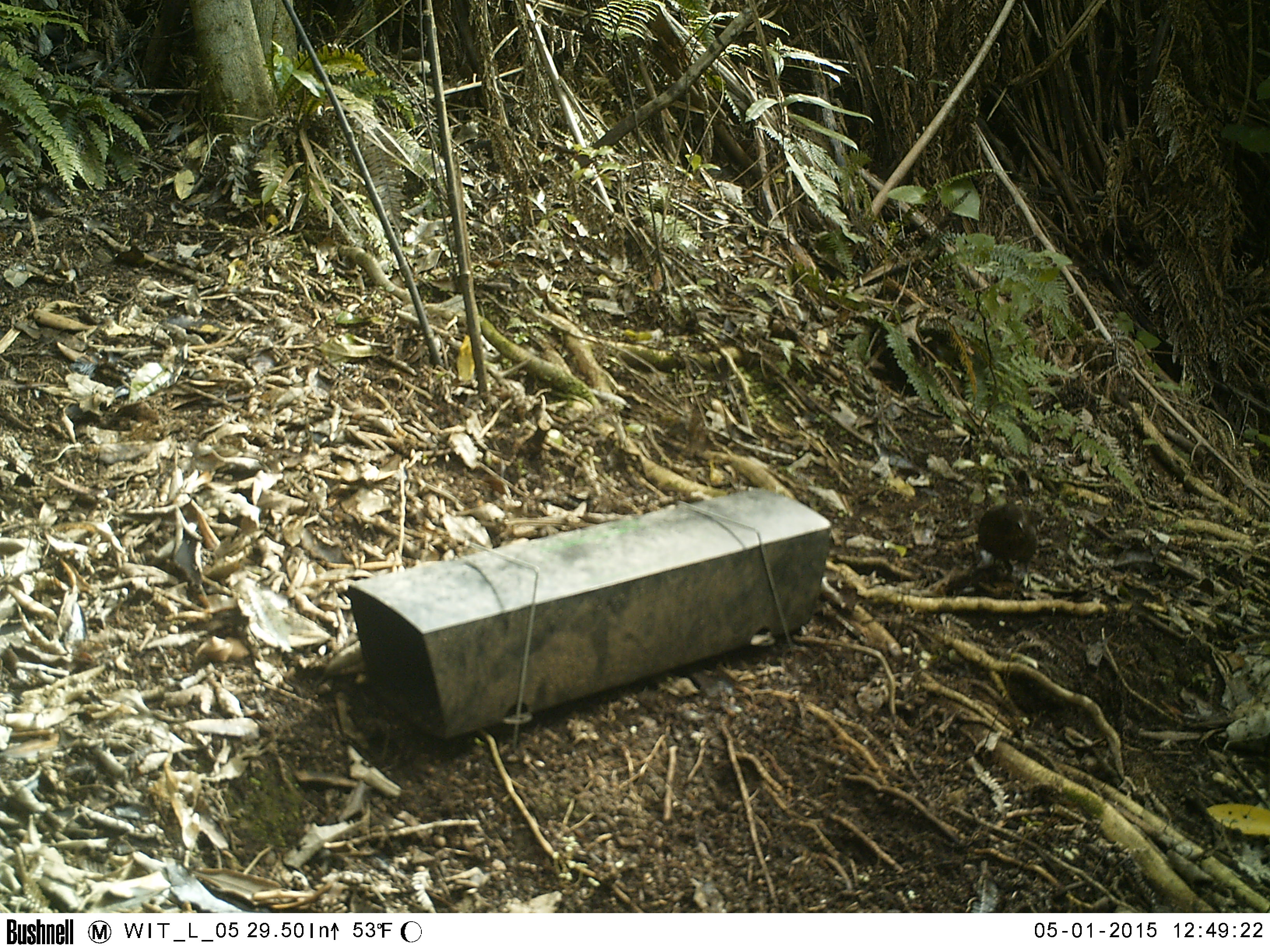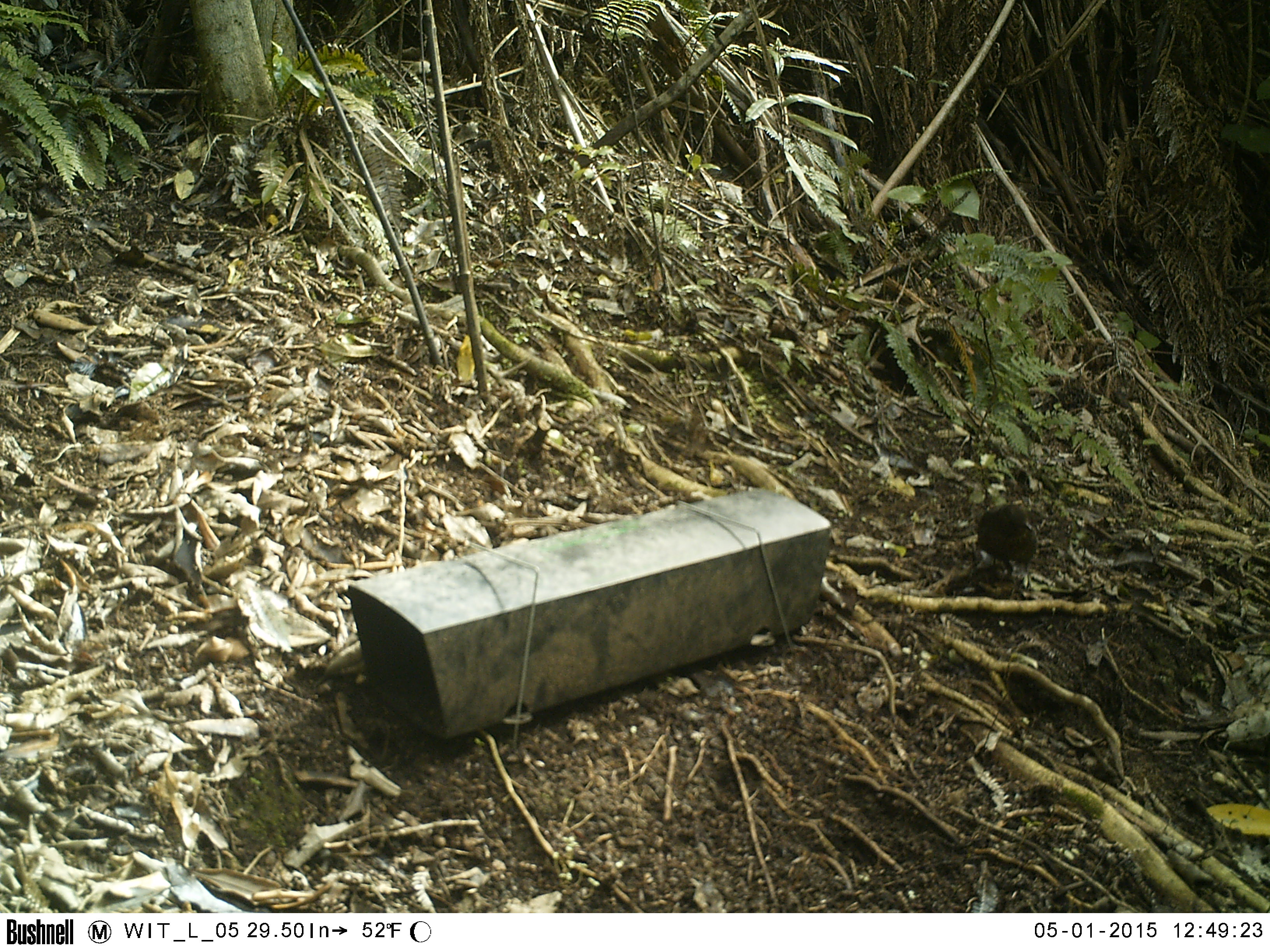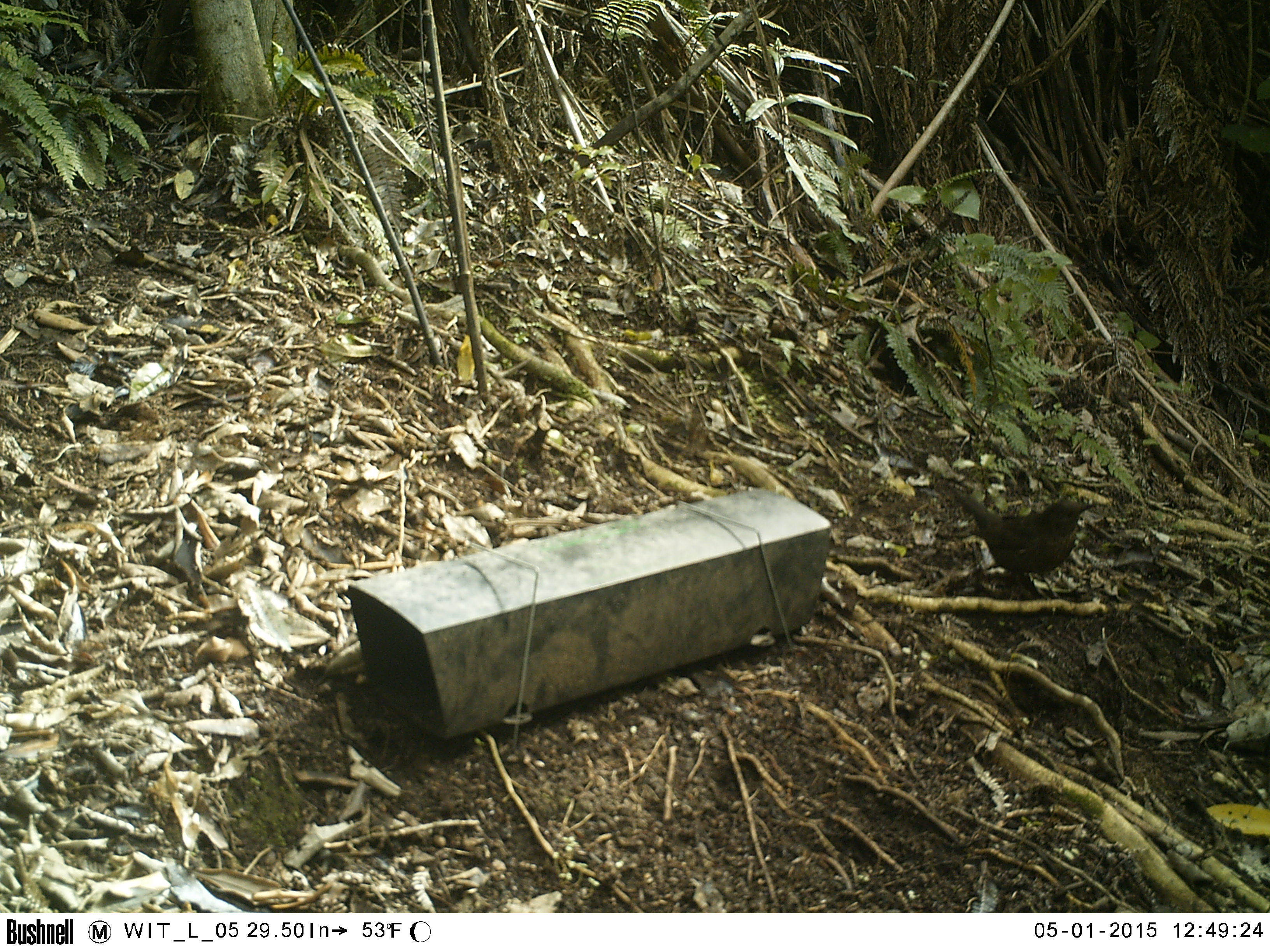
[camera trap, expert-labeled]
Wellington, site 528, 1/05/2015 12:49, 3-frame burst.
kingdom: Animalia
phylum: Chordata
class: Aves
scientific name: Aves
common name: bird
Bird (Aves).